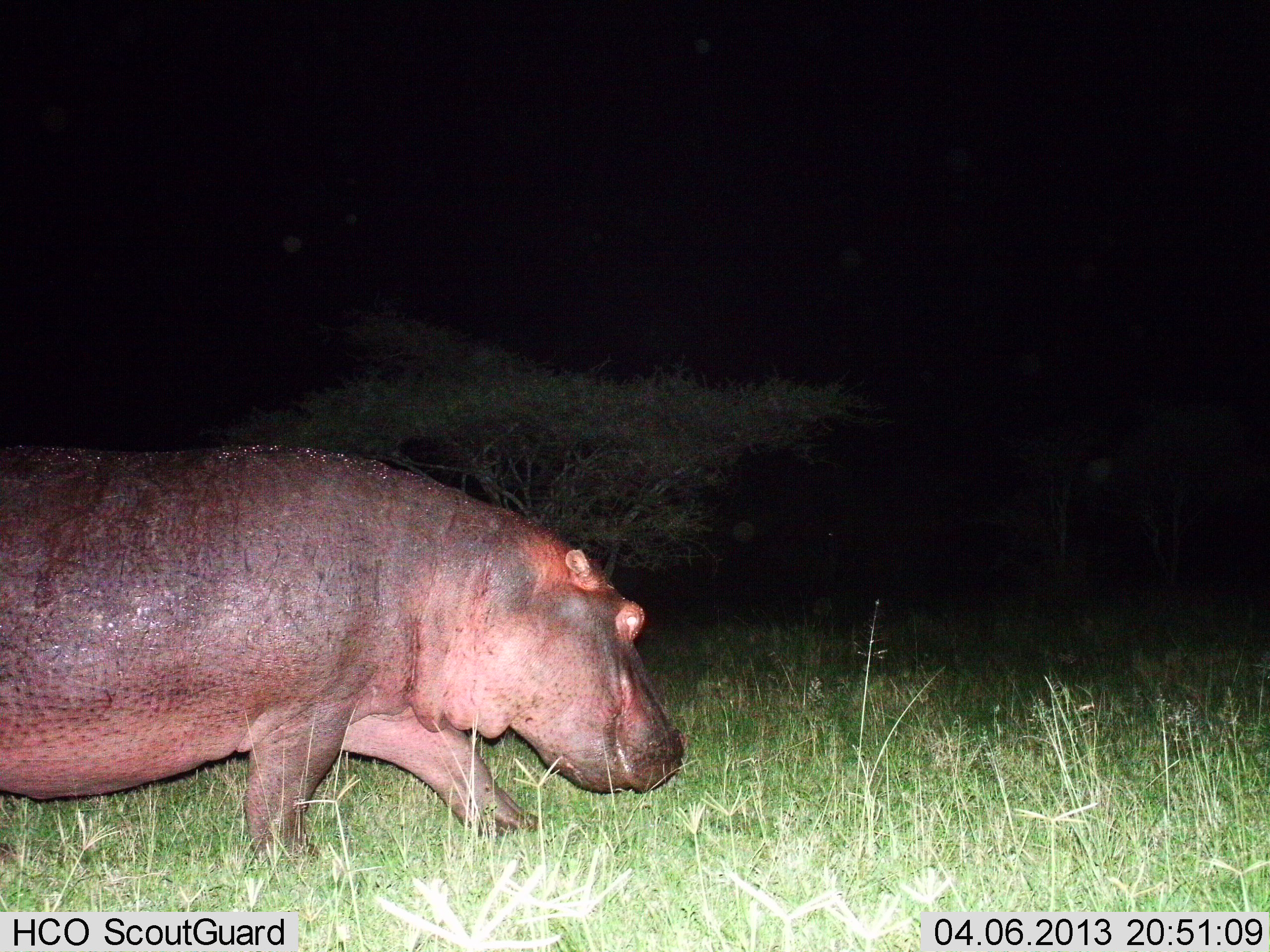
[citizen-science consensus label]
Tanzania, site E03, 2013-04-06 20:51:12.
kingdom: Animalia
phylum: Chordata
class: Mammalia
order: Artiodactyla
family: Hippopotamidae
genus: Hippopotamus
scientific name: Hippopotamus amphibius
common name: hippopotamus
Hippopotamus (Hippopotamus amphibius), count 1. Behavior (volunteer vote fractions): standing 6%, resting 0%, moving 88%, interacting 0%. Young present (vote fraction): 0%. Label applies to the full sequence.